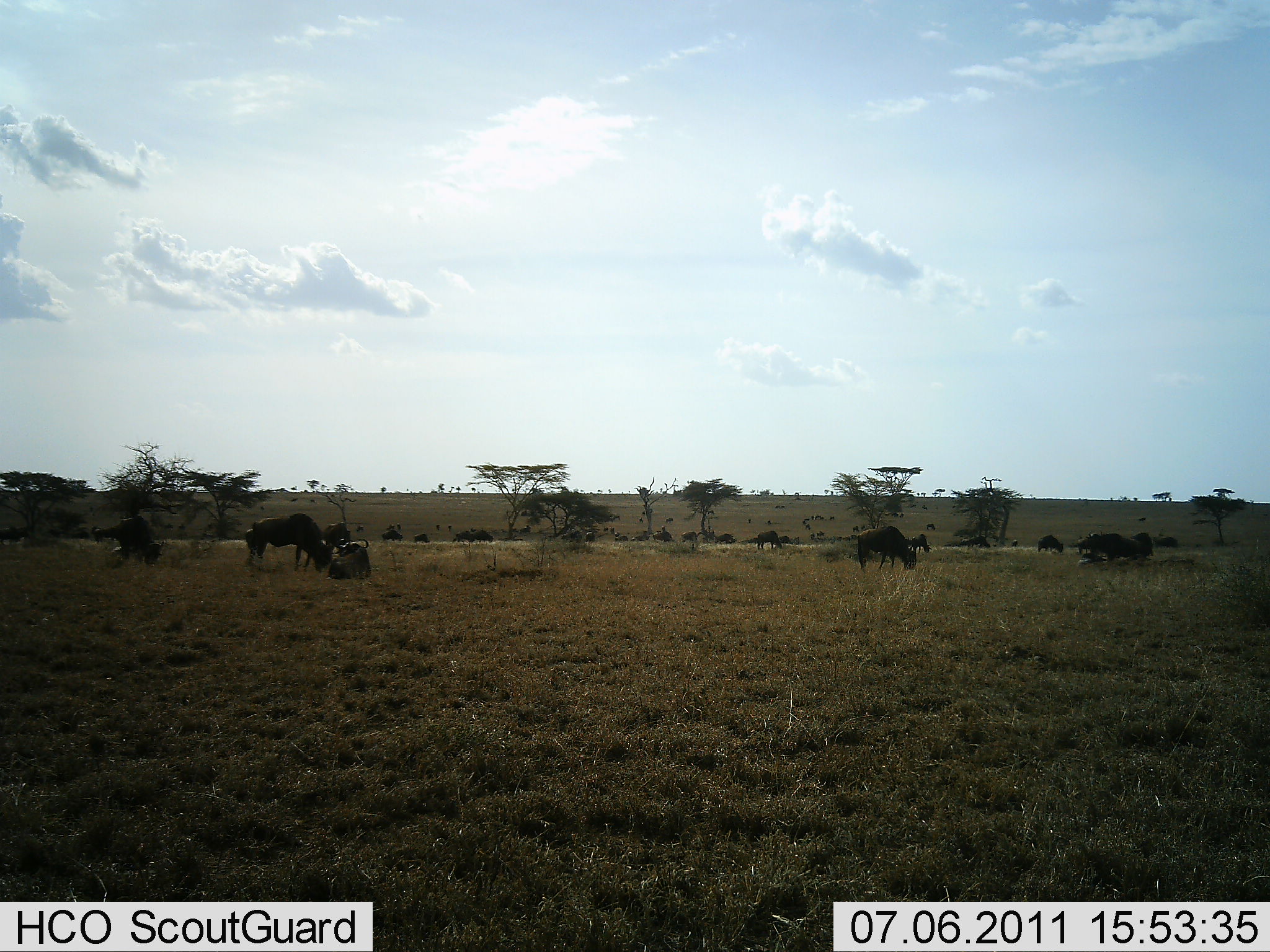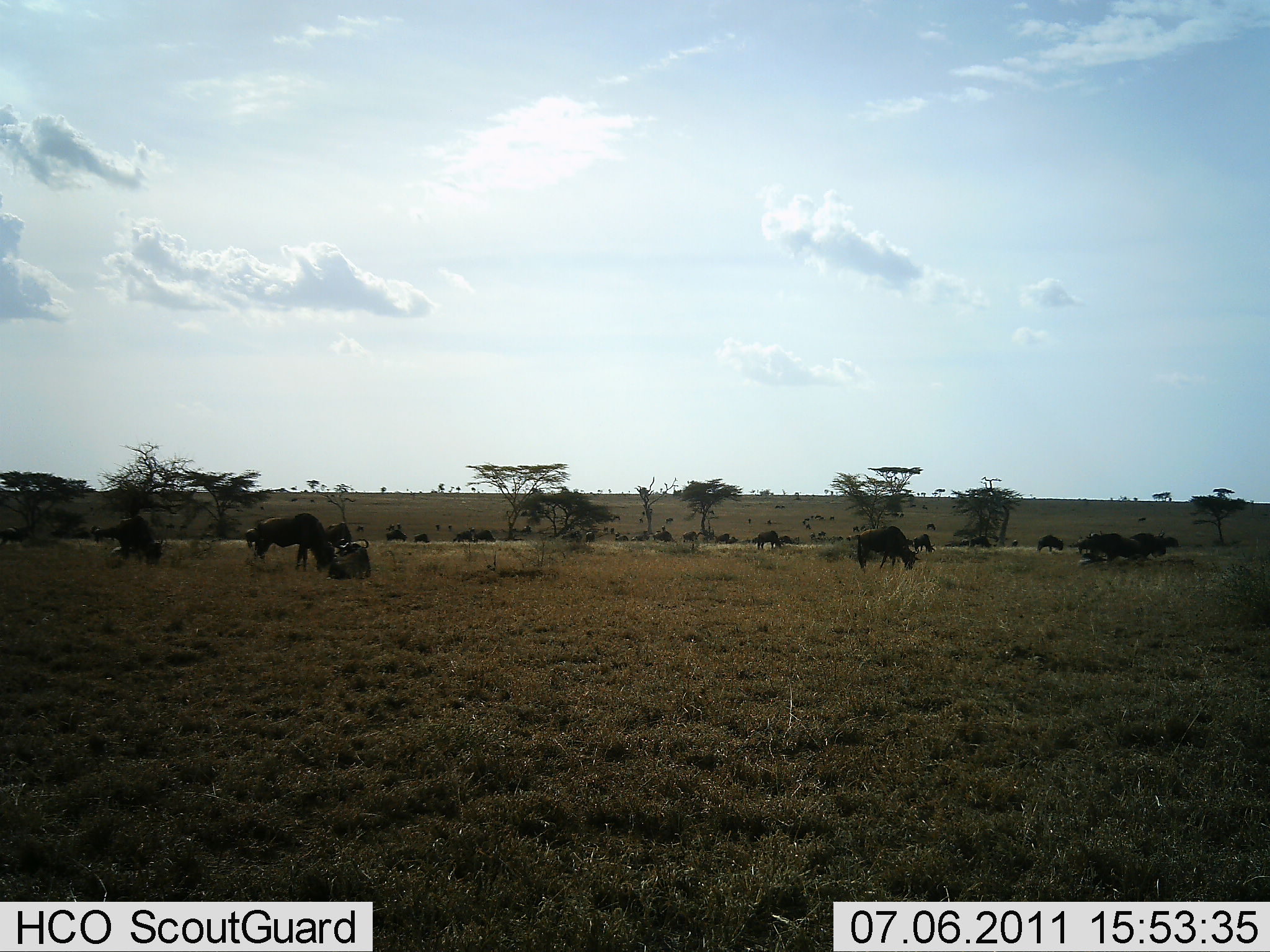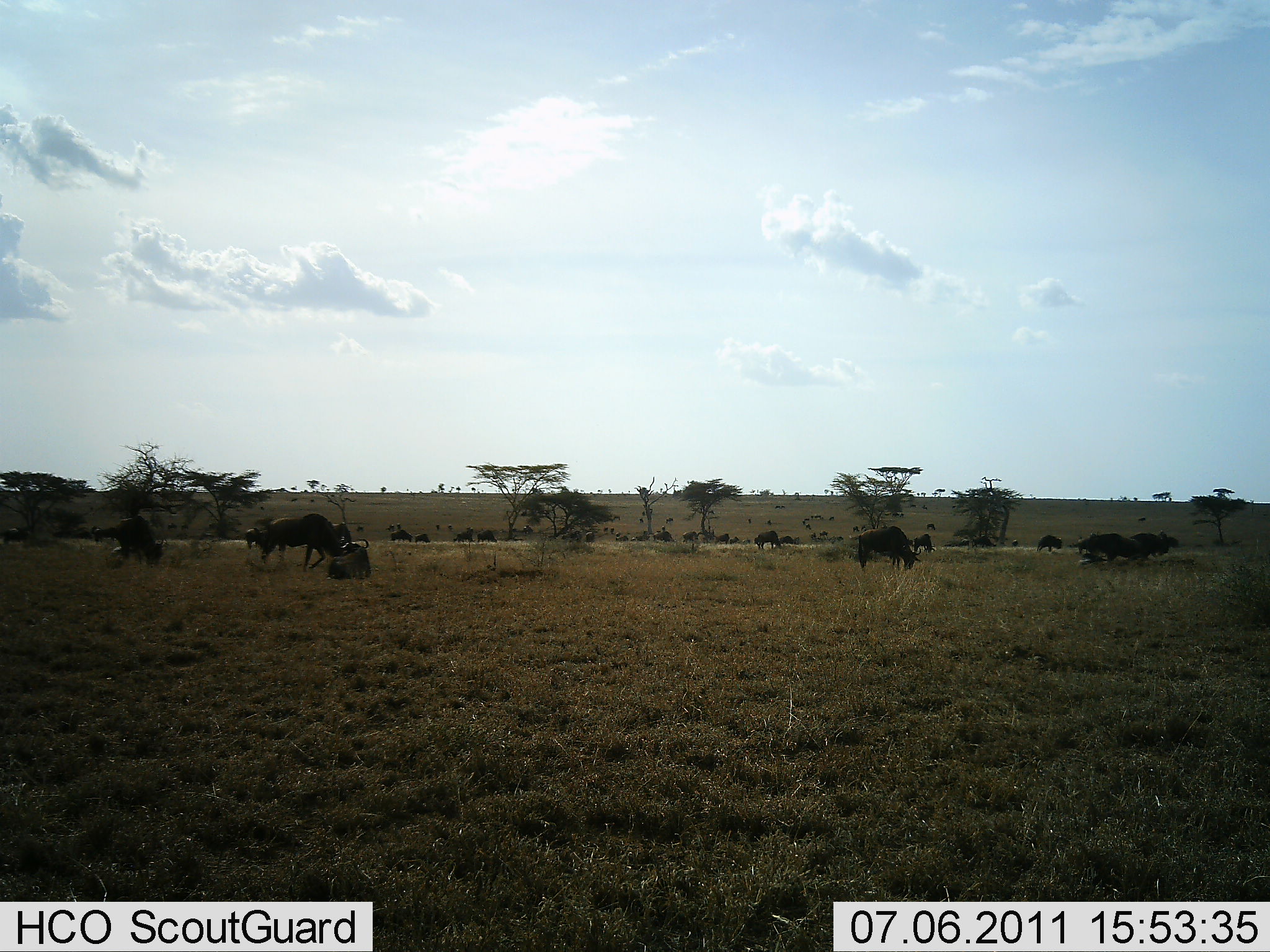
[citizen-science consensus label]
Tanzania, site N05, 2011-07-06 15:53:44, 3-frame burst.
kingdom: Animalia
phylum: Chordata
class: Mammalia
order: Artiodactyla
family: Bovidae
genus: Connochaetes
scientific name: Connochaetes taurinus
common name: blue wildebeest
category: wildebeest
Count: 11-50.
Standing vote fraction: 27%.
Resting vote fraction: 27%.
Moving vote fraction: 27%.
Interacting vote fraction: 0%.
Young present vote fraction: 0%.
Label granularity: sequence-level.